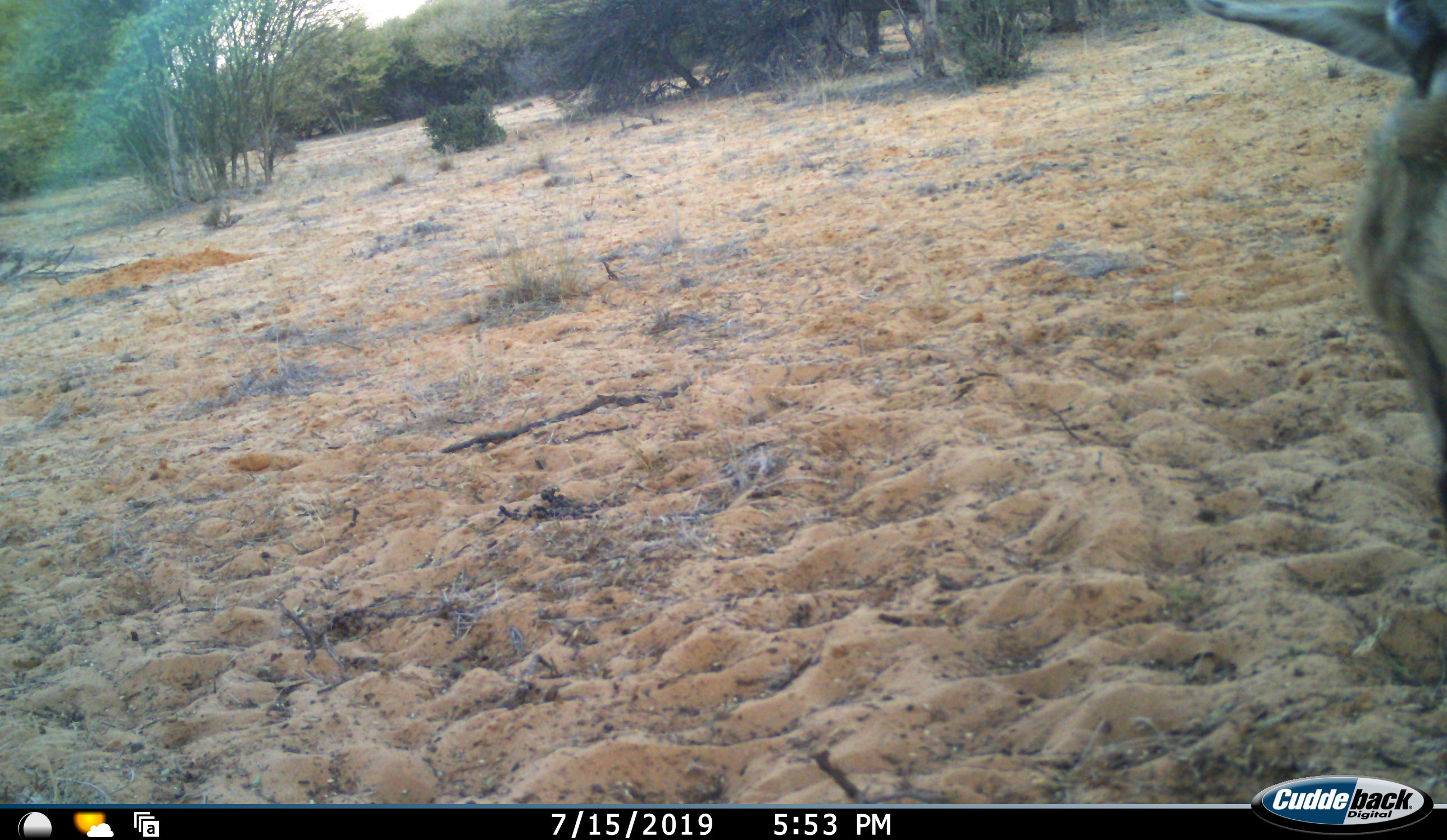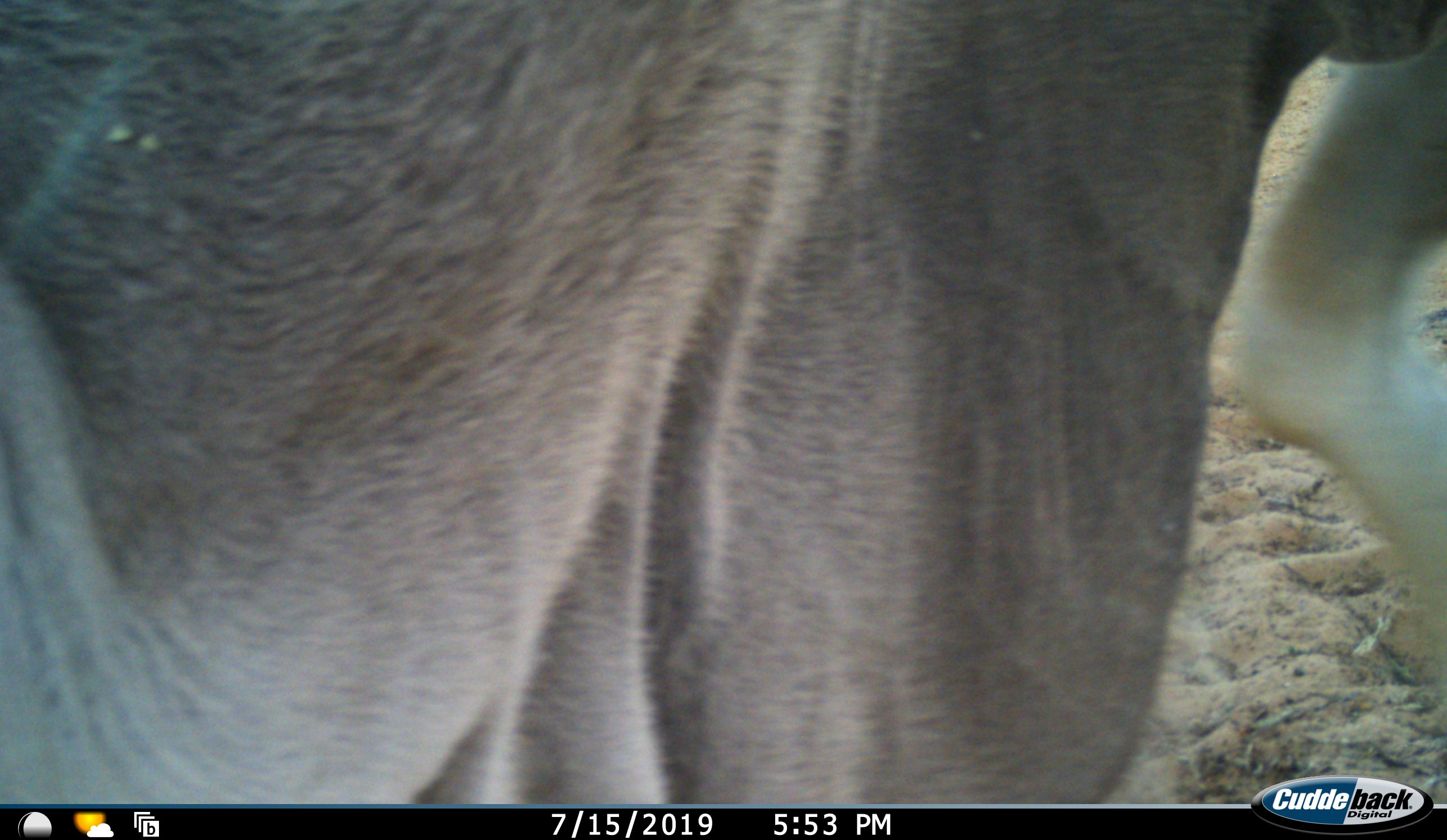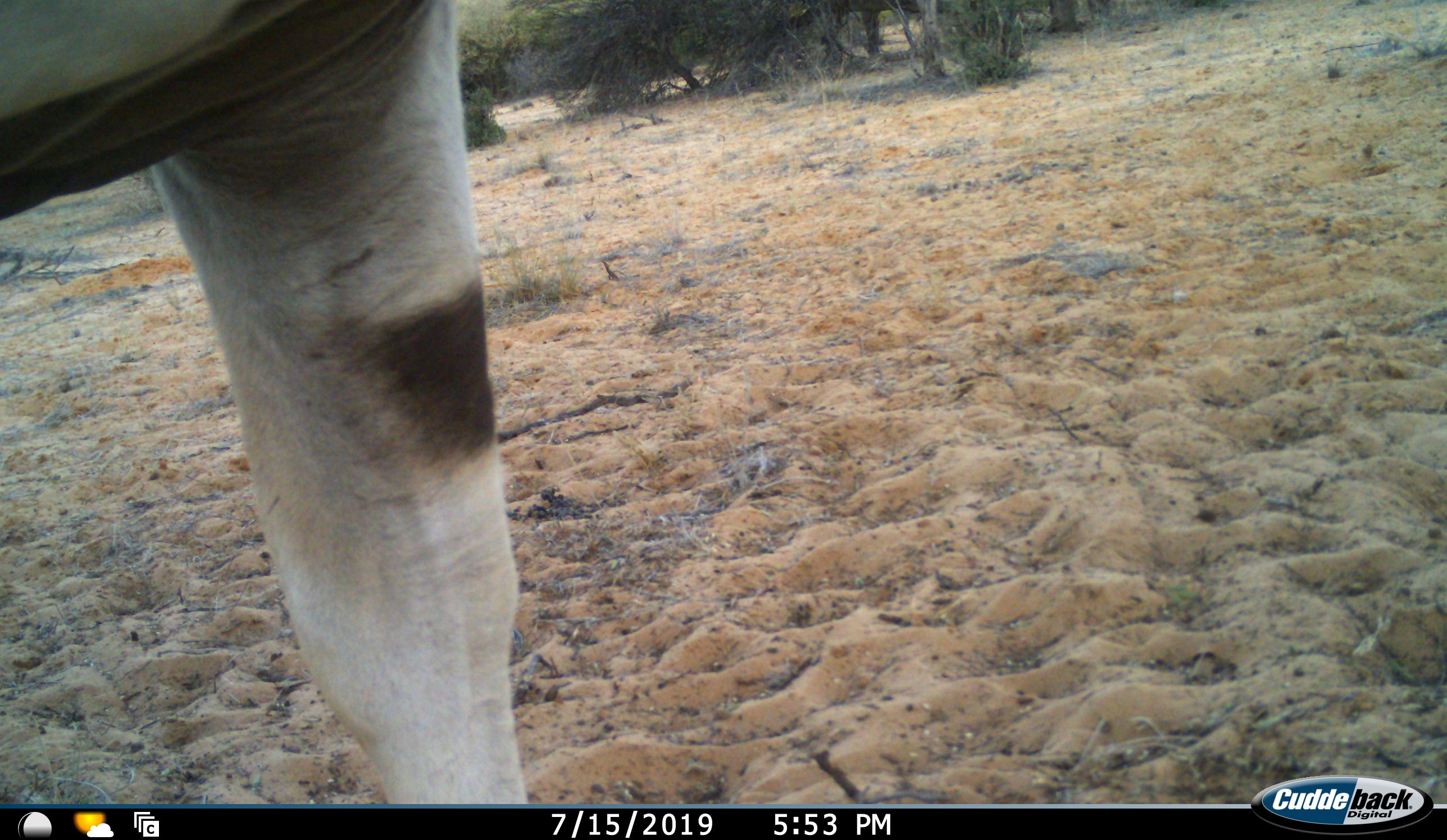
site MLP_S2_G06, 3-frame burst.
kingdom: Animalia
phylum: Chordata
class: Mammalia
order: Artiodactyla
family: Bovidae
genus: Oryx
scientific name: Oryx gazella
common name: gemsbok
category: oryx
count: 1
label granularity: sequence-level